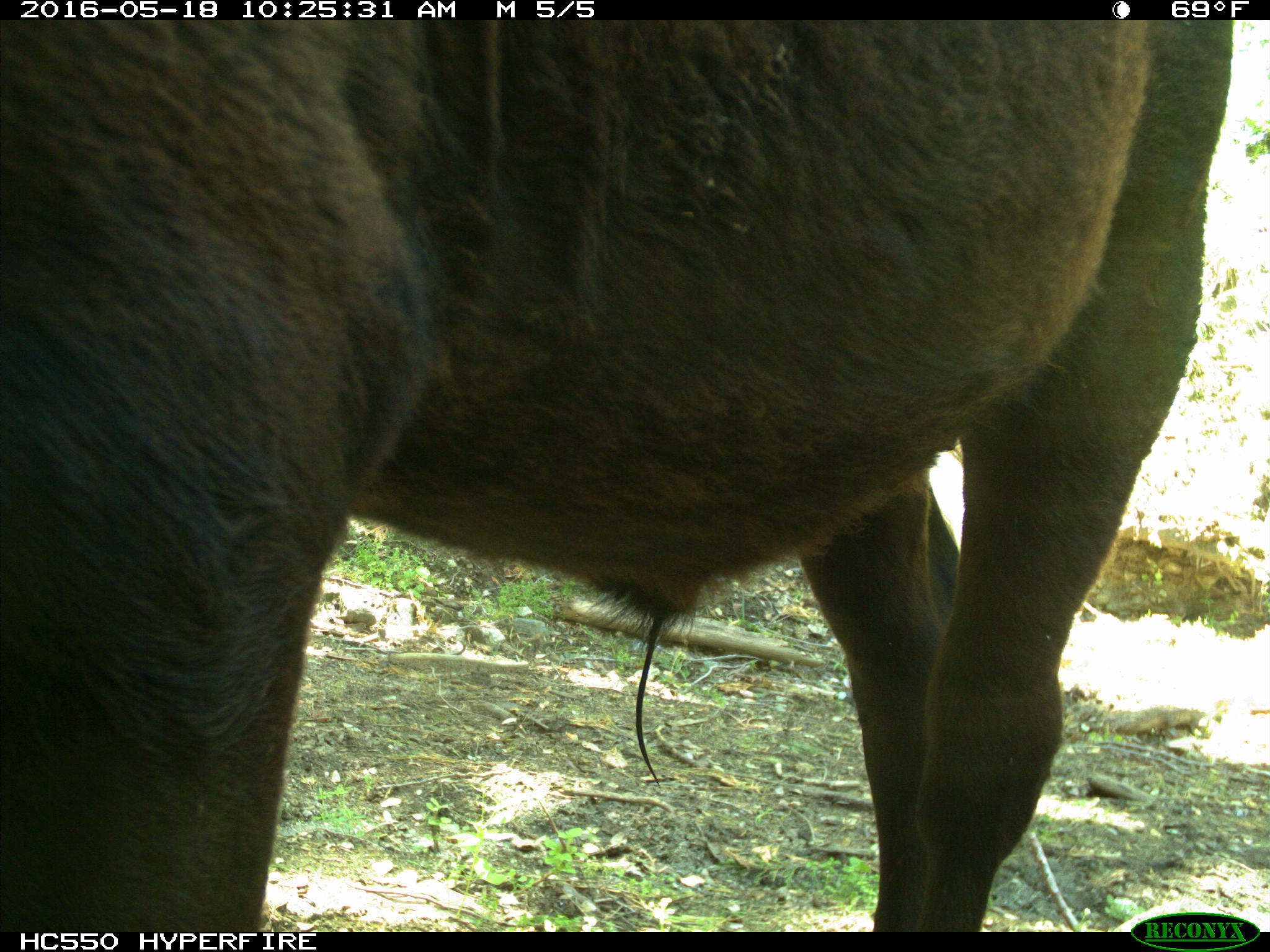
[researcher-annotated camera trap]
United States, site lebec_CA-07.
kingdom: Animalia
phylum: Chordata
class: Mammalia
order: Artiodactyla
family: Bovidae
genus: Bos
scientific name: Bos taurus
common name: domestic cow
Bos taurus (domestic cow).